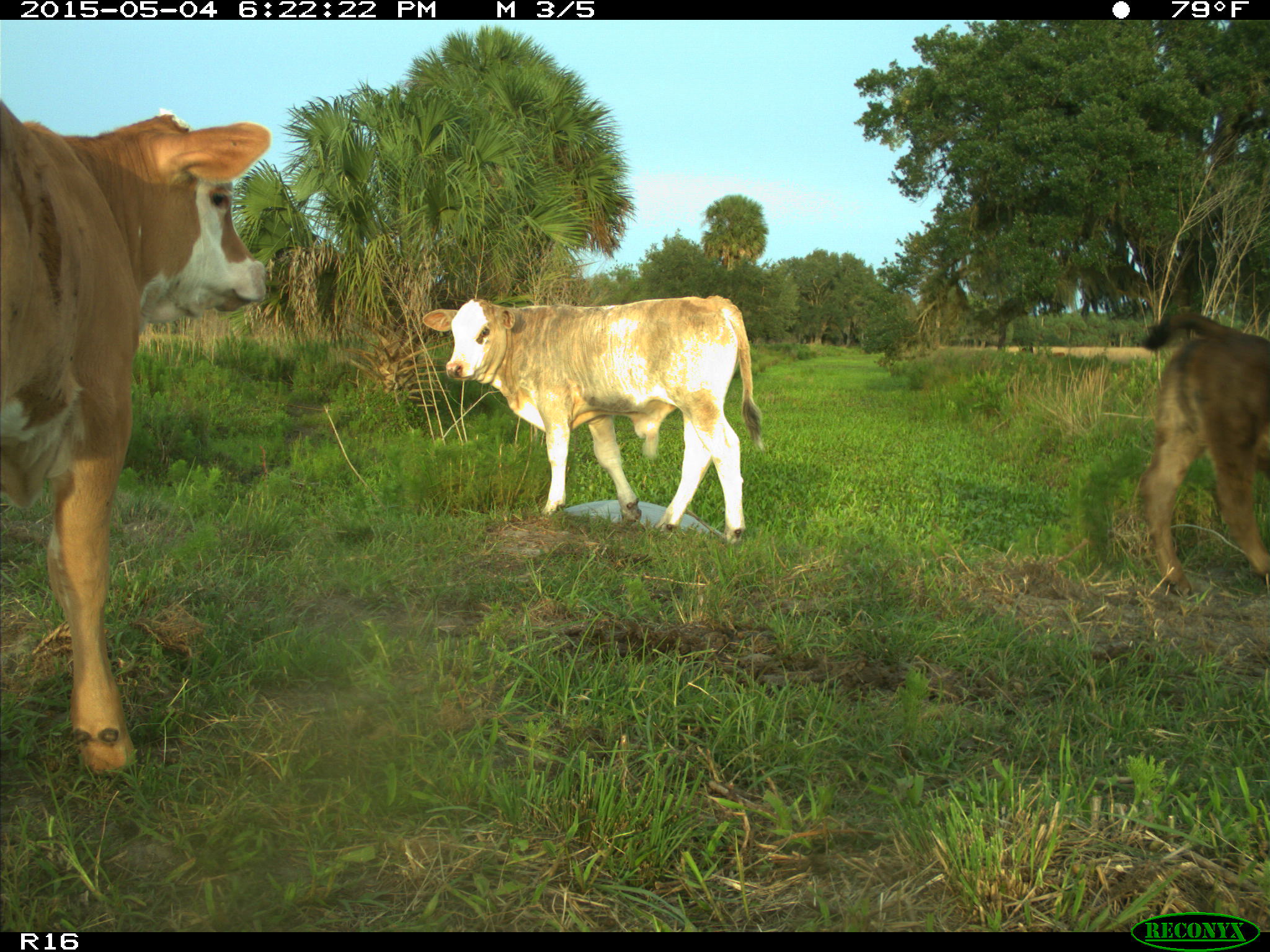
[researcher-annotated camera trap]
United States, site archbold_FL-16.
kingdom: Animalia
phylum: Chordata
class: Mammalia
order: Artiodactyla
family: Bovidae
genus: Bos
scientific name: Bos taurus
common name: domestic cow